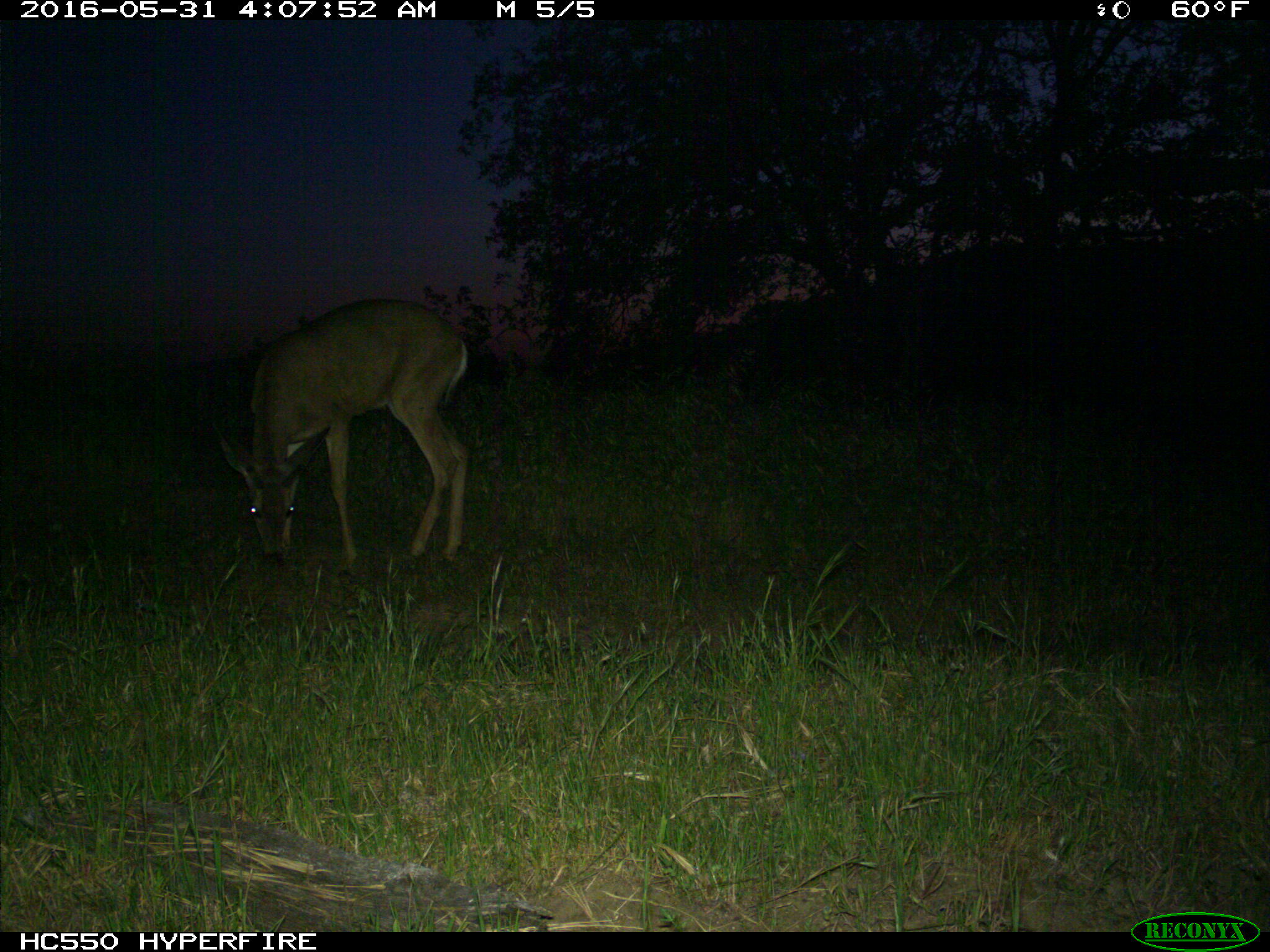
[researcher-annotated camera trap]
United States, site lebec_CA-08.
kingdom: Animalia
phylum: Chordata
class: Mammalia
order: Artiodactyla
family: Cervidae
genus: Odocoileus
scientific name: Odocoileus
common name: deer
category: unidentified deer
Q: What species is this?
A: Unidentified deer (deer) (Odocoileus).